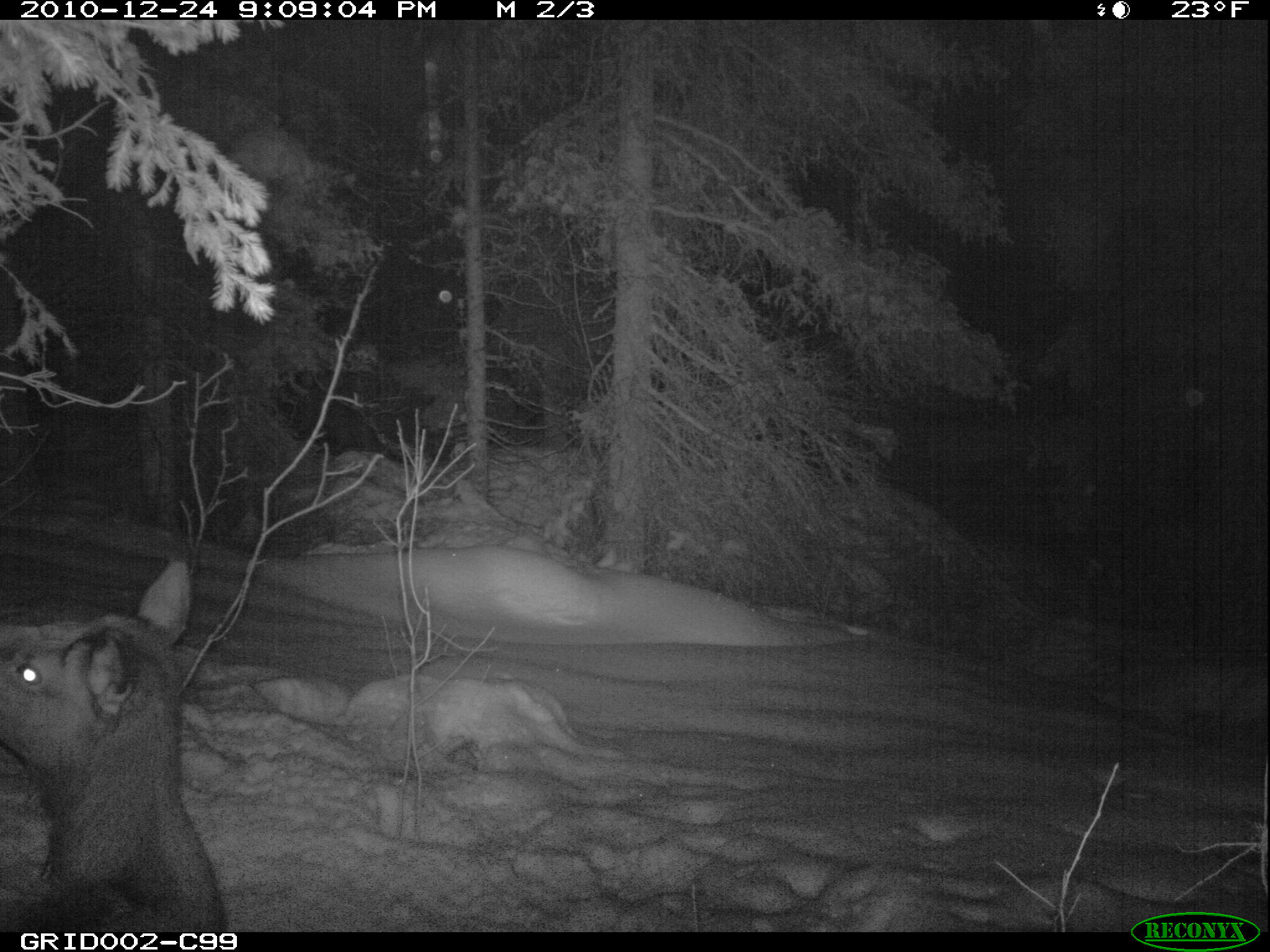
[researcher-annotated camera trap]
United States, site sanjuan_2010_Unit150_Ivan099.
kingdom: Animalia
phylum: Chordata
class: Mammalia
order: Artiodactyla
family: Cervidae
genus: Cervus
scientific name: Cervus elaphus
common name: red deer